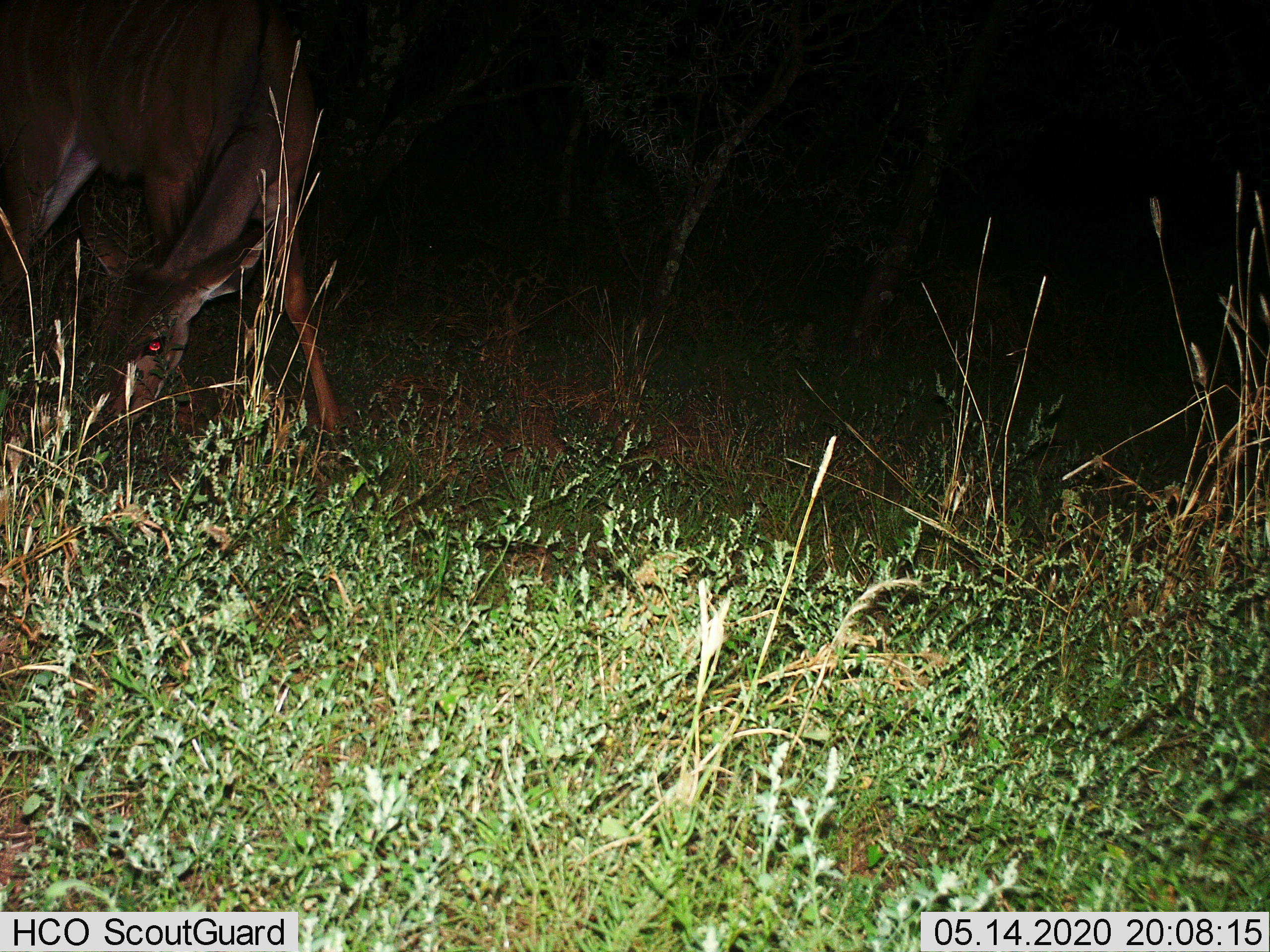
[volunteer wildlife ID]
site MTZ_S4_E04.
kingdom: Animalia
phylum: Chordata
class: Mammalia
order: Artiodactyla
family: Bovidae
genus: Tragelaphus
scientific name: Tragelaphus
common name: kudu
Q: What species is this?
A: Kudu (Tragelaphus).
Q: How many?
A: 1.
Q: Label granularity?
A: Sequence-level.